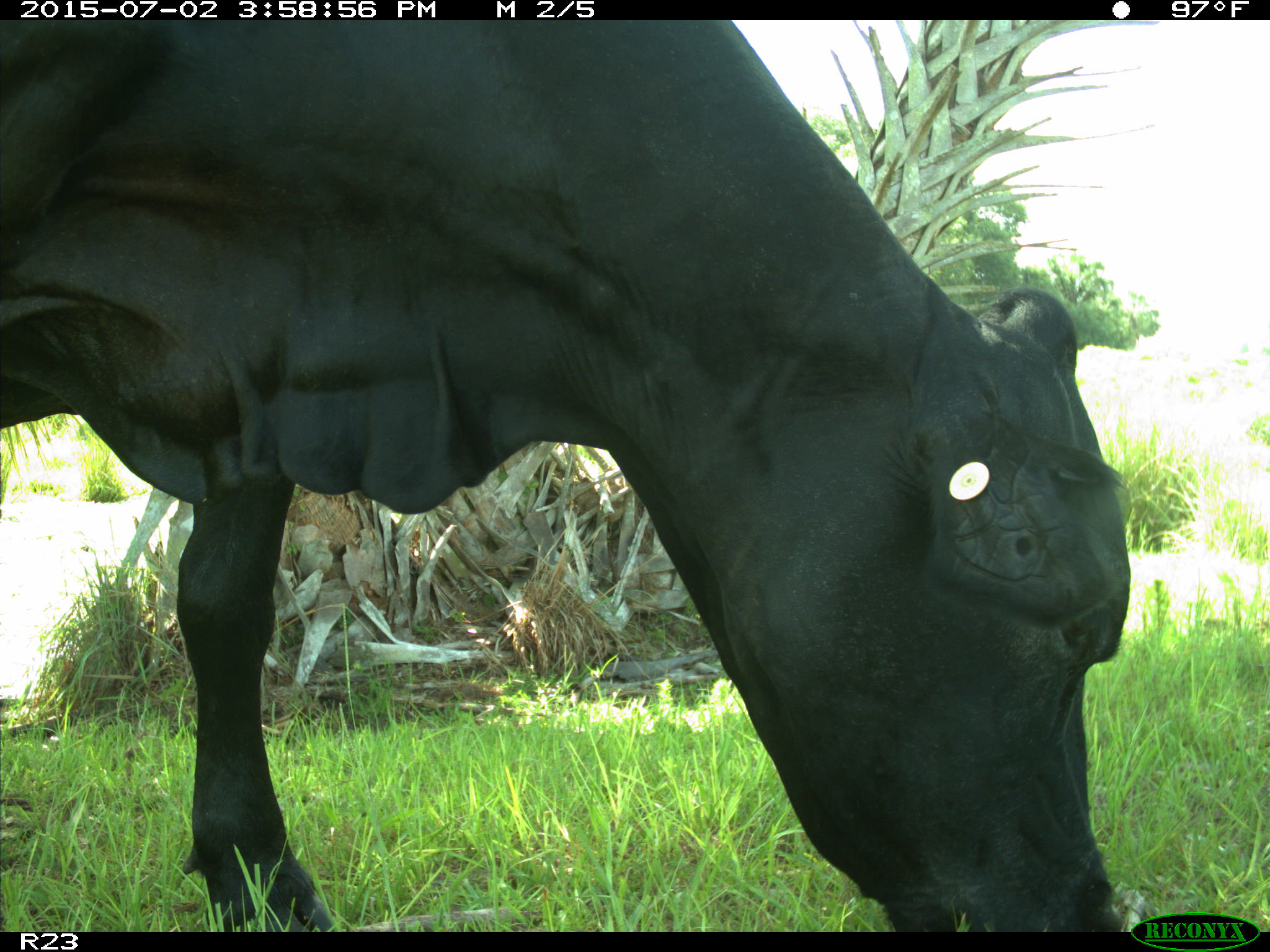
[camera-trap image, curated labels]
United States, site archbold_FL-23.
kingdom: Animalia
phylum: Chordata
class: Mammalia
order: Artiodactyla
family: Bovidae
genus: Bos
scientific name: Bos taurus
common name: domestic cow